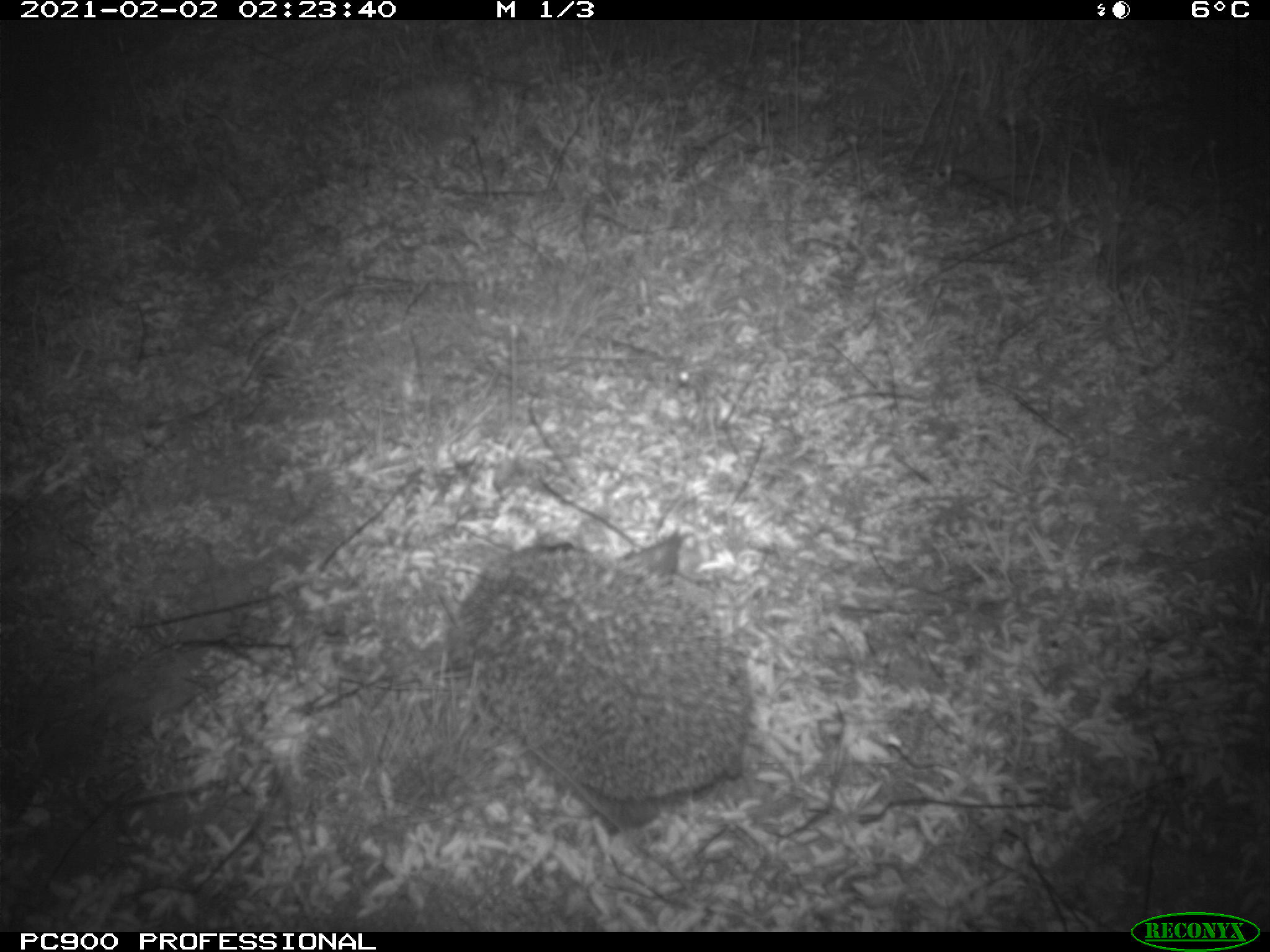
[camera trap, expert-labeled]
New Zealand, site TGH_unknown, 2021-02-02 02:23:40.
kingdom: Animalia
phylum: Chordata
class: Mammalia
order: Eulipotyphla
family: Erinaceidae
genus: Erinaceus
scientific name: Erinaceus europaeus europaeus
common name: european hedgehog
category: hedgehog